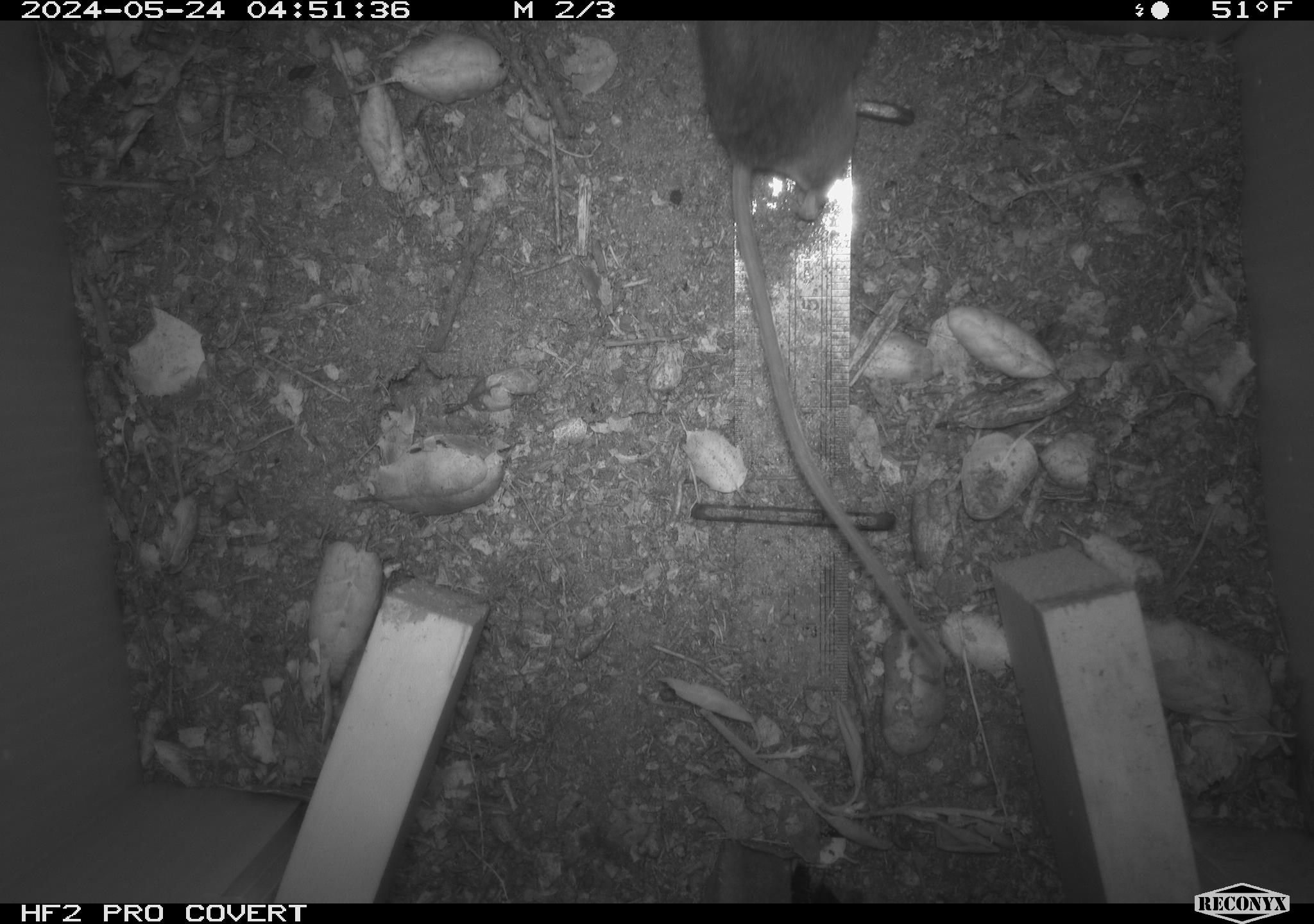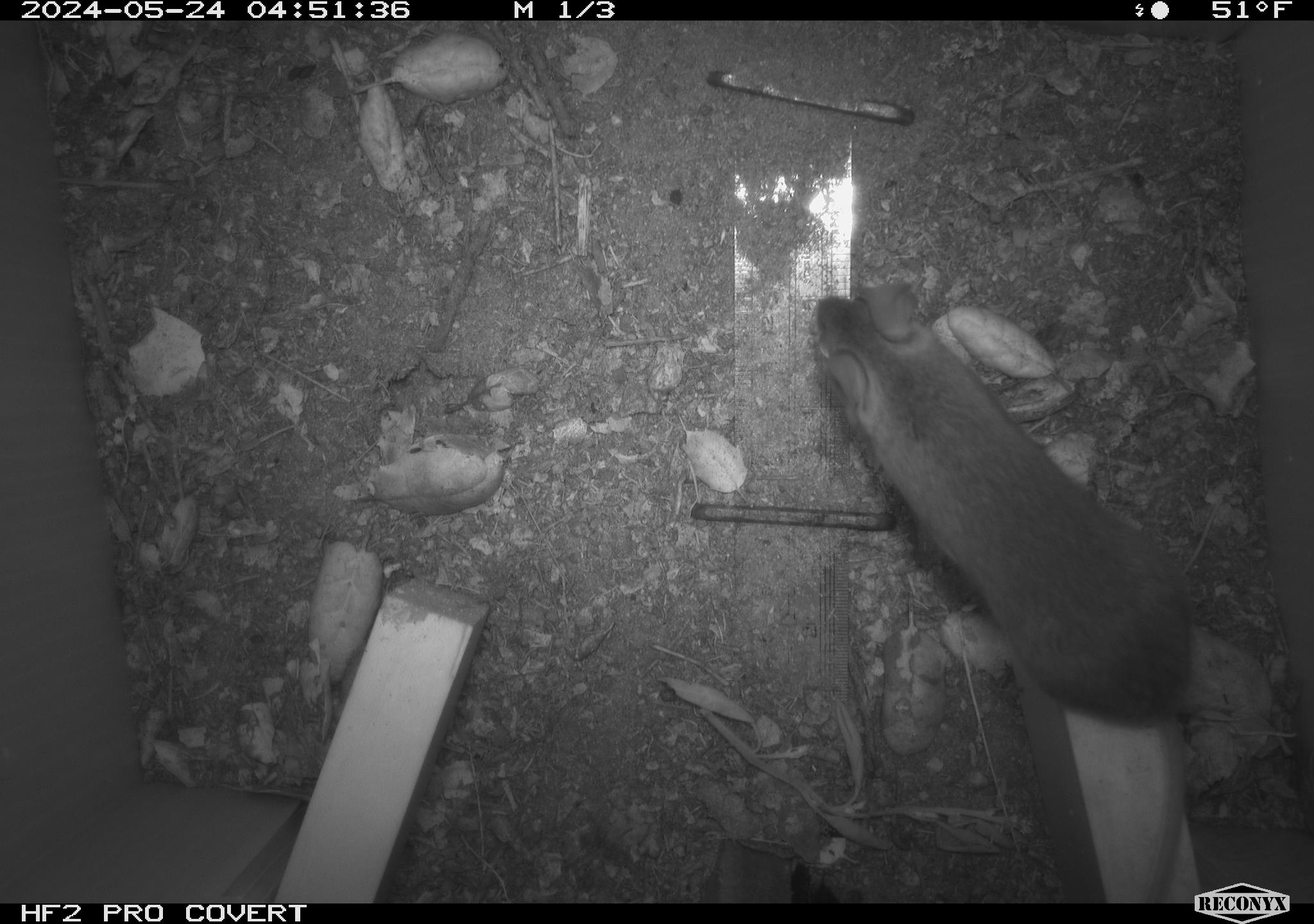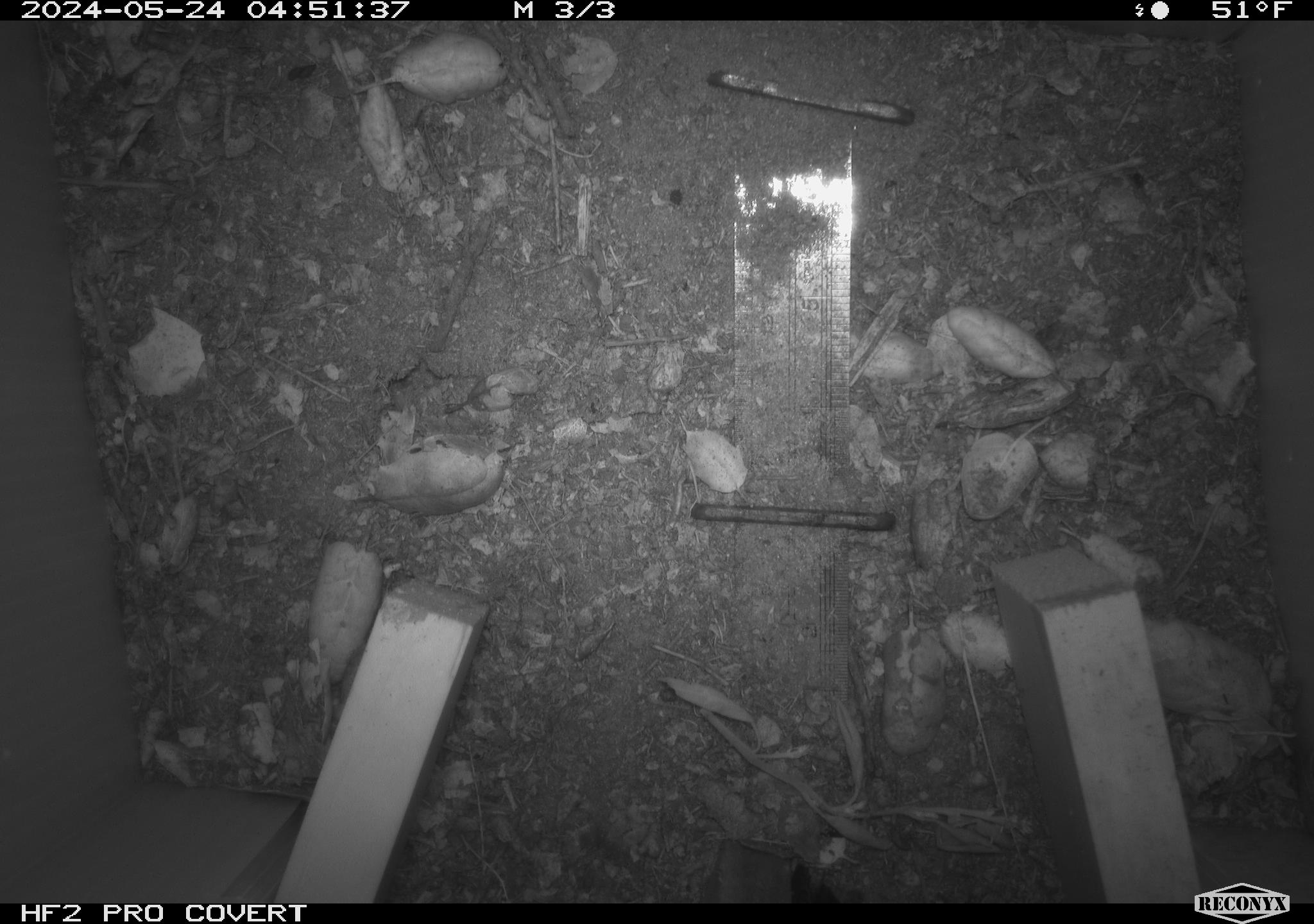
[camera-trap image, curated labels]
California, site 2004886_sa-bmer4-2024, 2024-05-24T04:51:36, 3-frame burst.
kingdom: Animalia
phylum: Chordata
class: Mammalia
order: Rodentia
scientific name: Rodentia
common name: mouse species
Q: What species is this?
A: Mouse species (Rodentia).